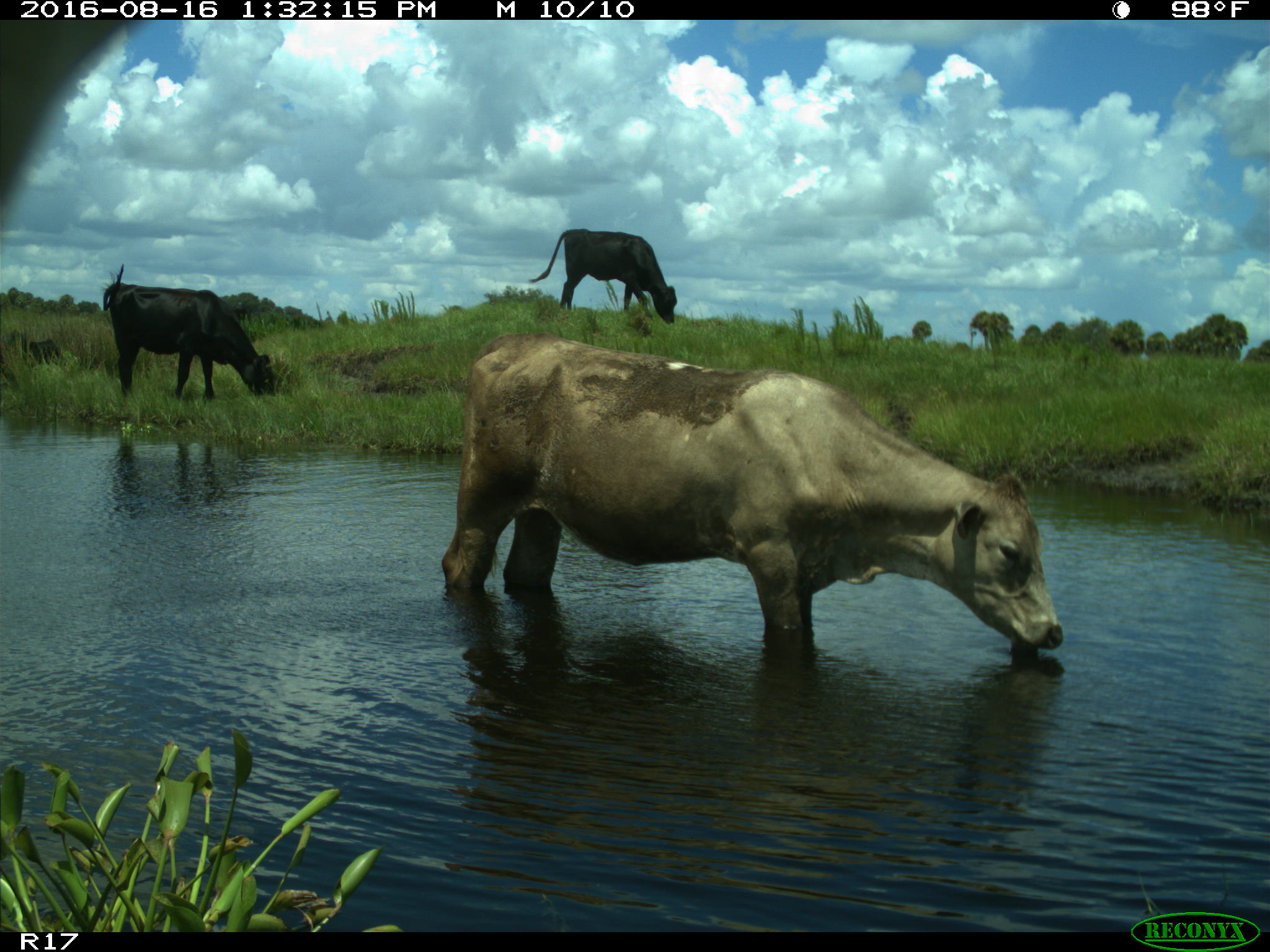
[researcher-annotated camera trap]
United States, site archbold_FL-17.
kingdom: Animalia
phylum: Chordata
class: Mammalia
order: Artiodactyla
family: Bovidae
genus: Bos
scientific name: Bos taurus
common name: domestic cow